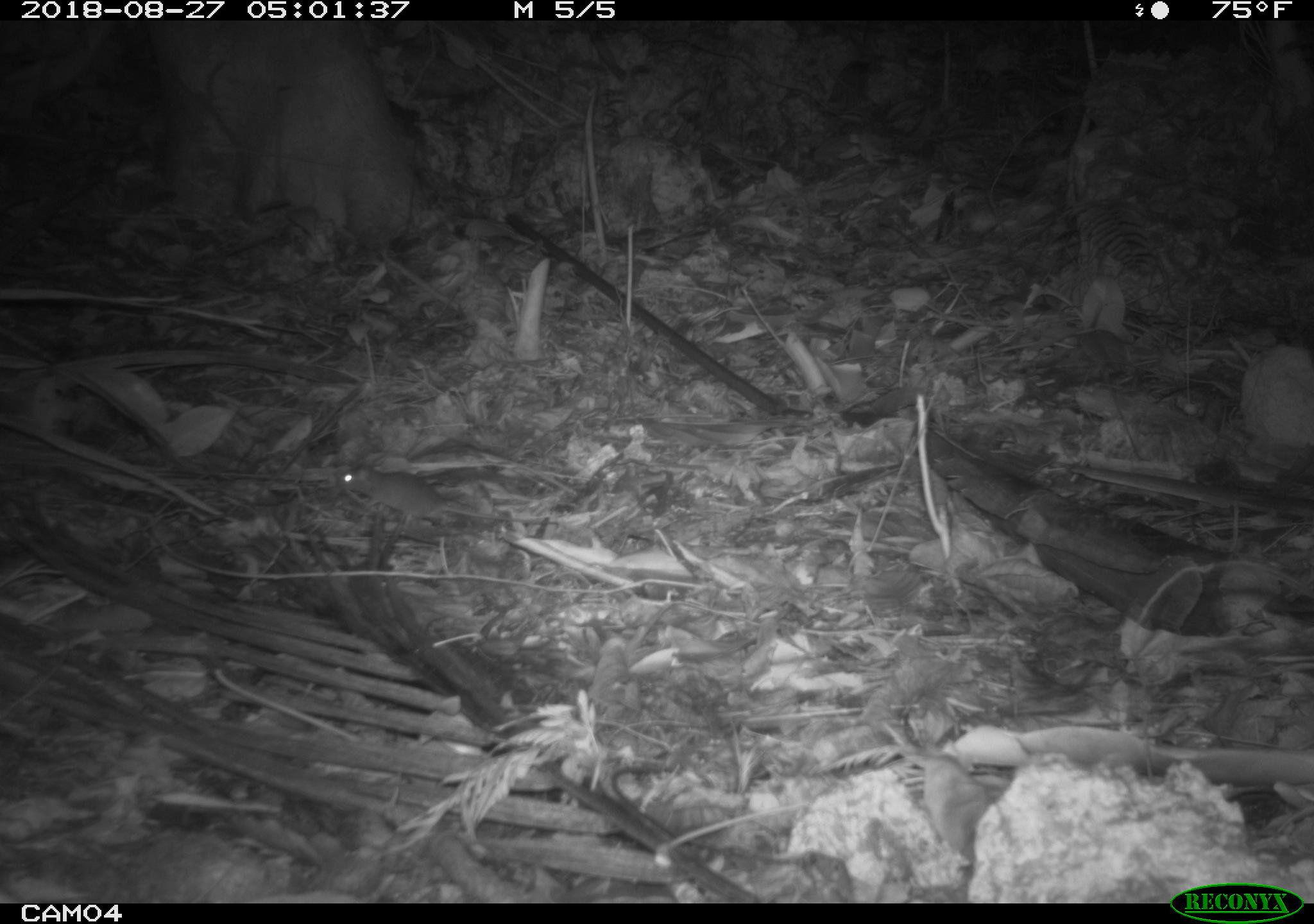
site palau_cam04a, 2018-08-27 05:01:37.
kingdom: Animalia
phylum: Chordata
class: Mammalia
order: Rodentia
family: Muridae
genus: Rattus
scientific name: Rattus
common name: rat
Rat (Rattus).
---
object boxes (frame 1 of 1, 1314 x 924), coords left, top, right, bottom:
rat: 333, 458, 494, 536